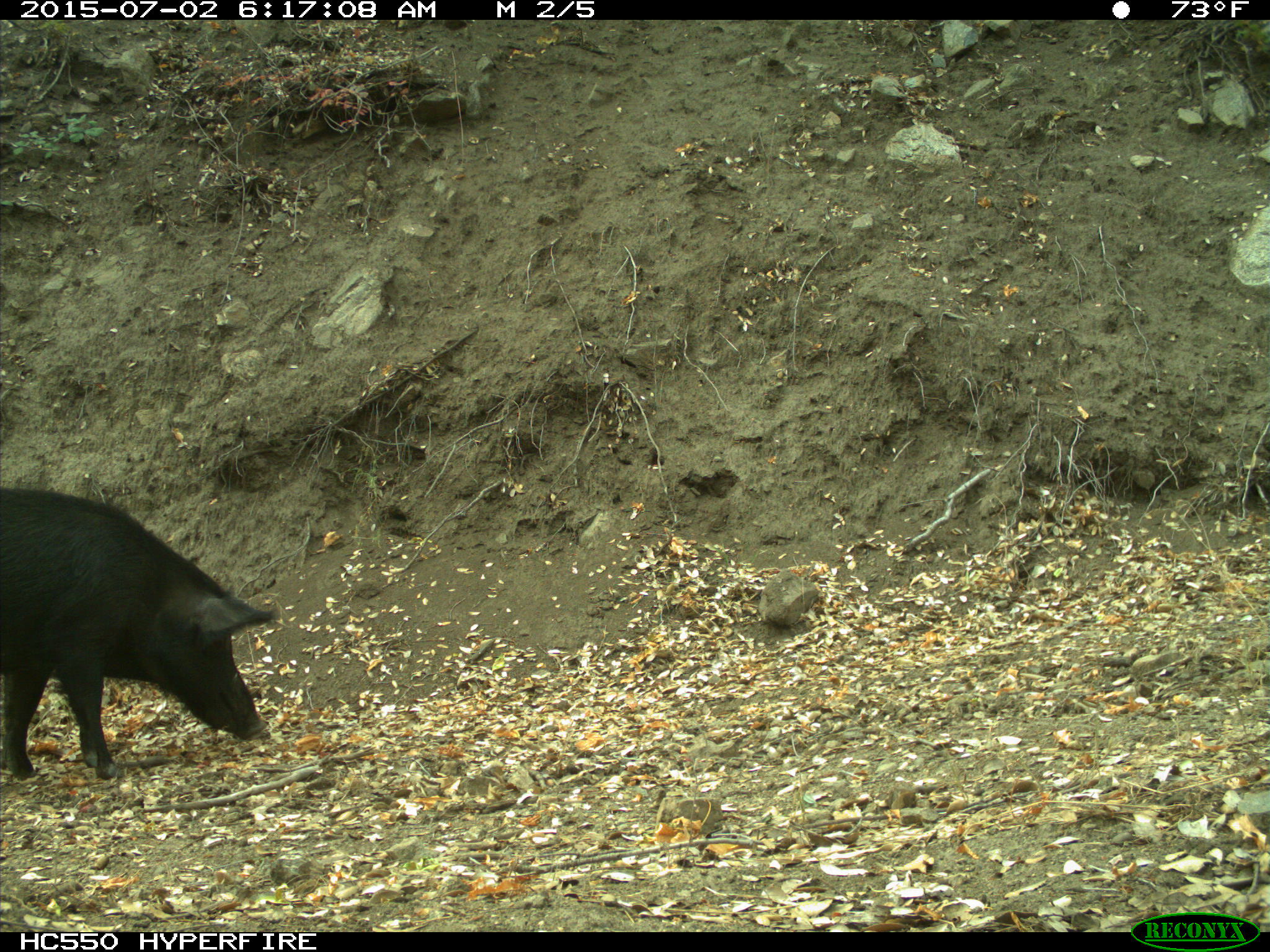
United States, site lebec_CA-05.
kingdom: Animalia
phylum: Chordata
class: Mammalia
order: Artiodactyla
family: Suidae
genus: Sus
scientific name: Sus scrofa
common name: wild boar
Sus scrofa (wild boar).